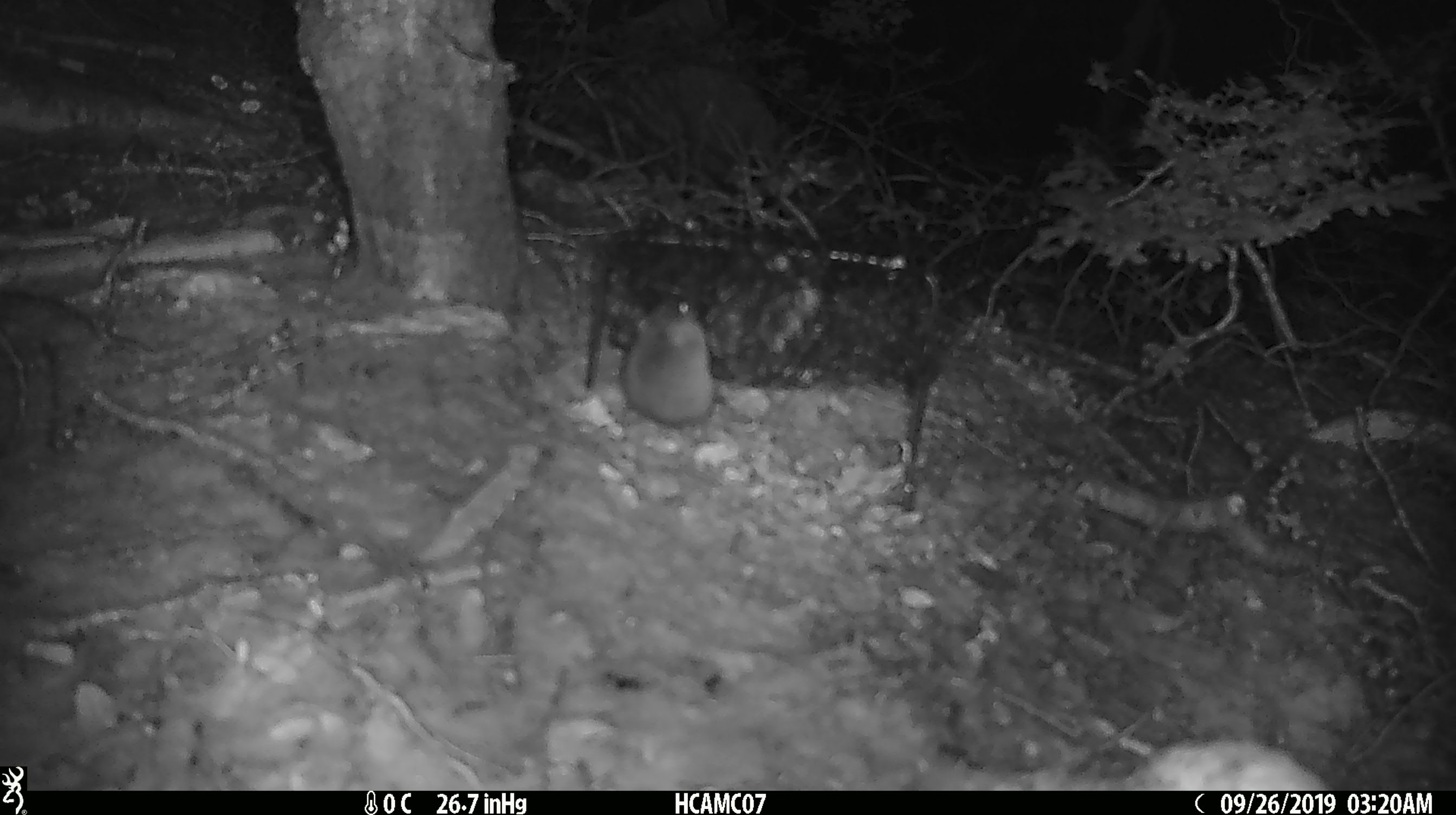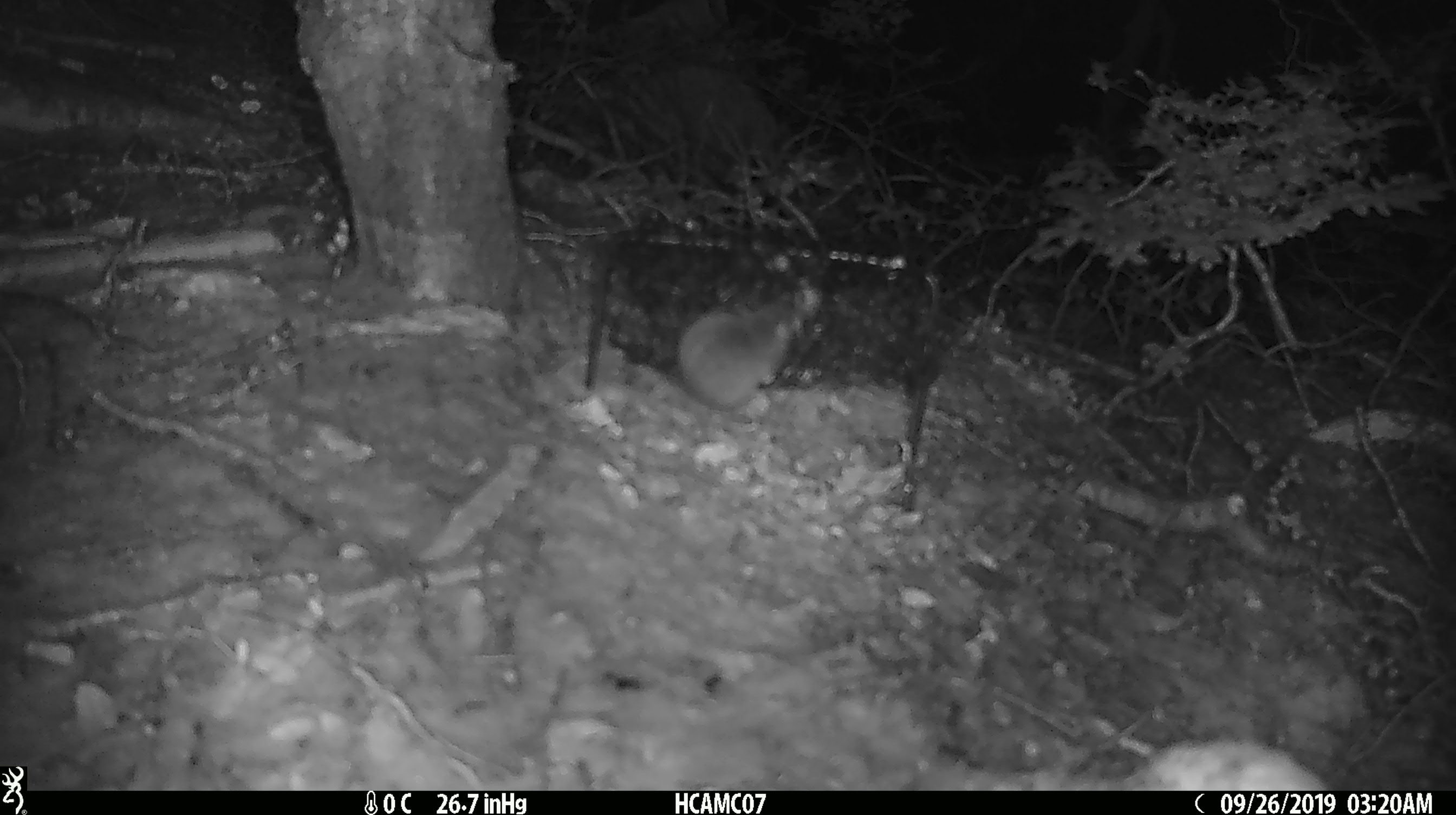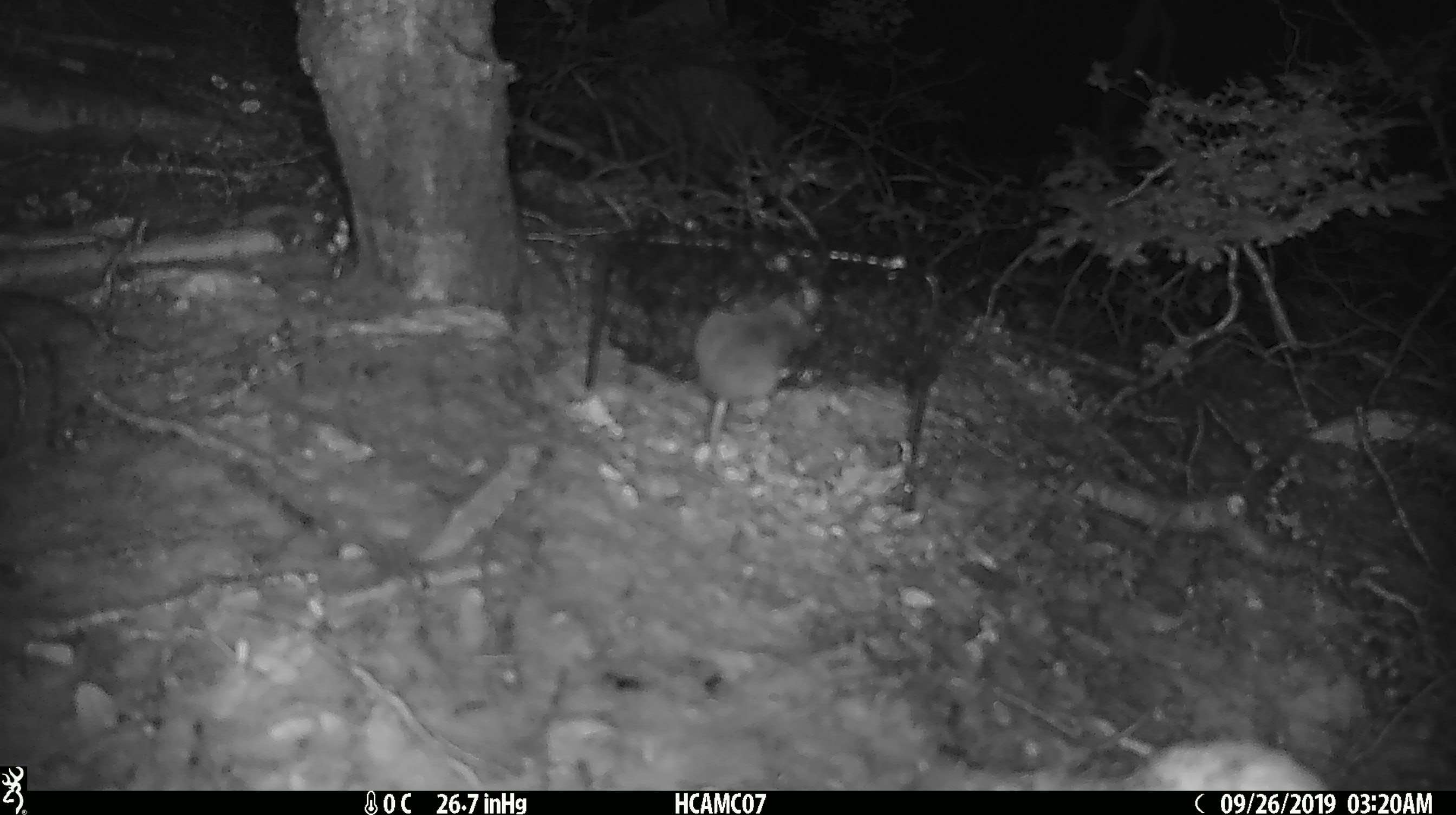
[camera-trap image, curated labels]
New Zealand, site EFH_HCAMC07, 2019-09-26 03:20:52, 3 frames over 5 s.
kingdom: Animalia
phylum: Chordata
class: Mammalia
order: Rodentia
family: Muridae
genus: Mus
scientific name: Mus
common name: mouse